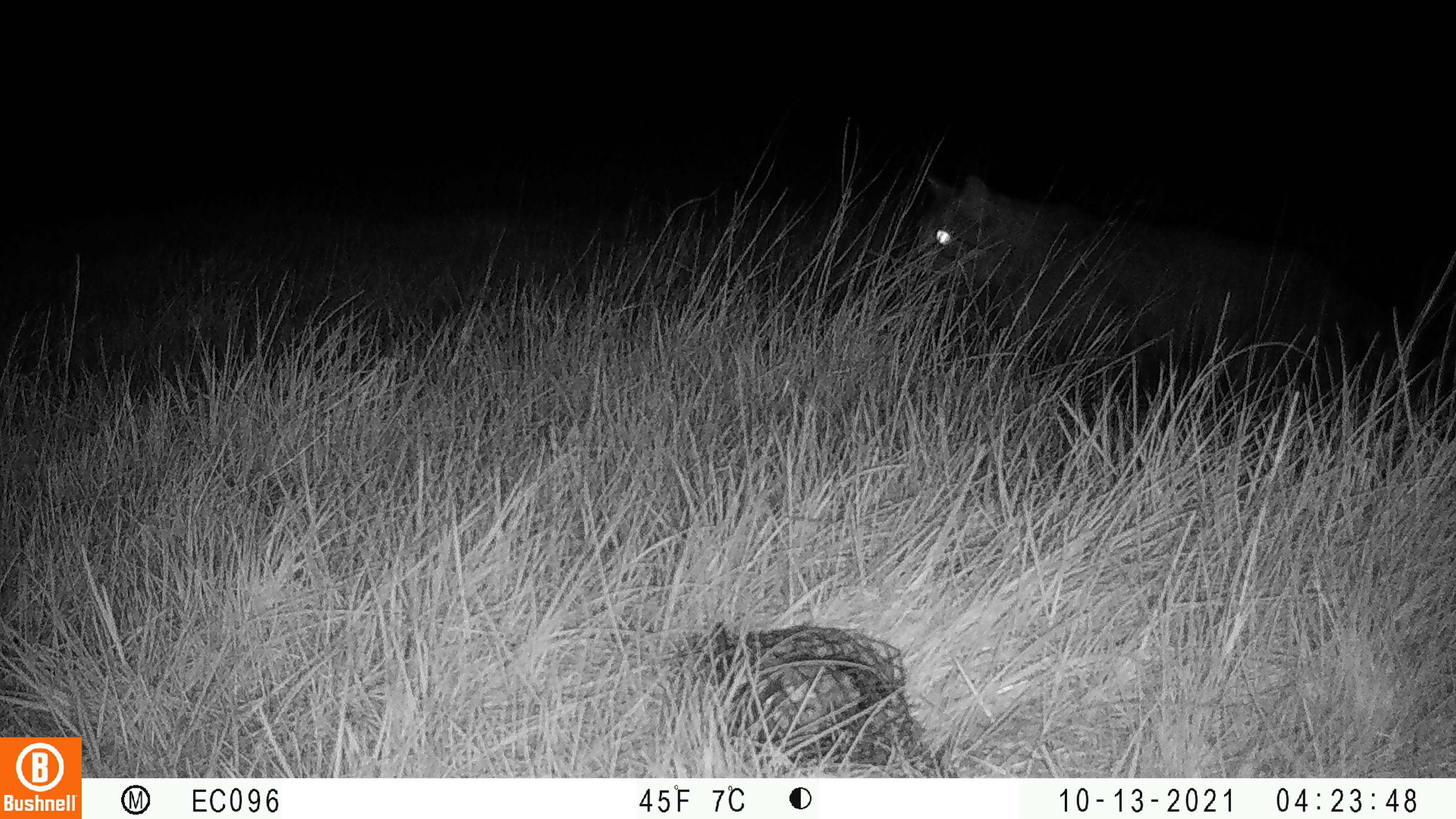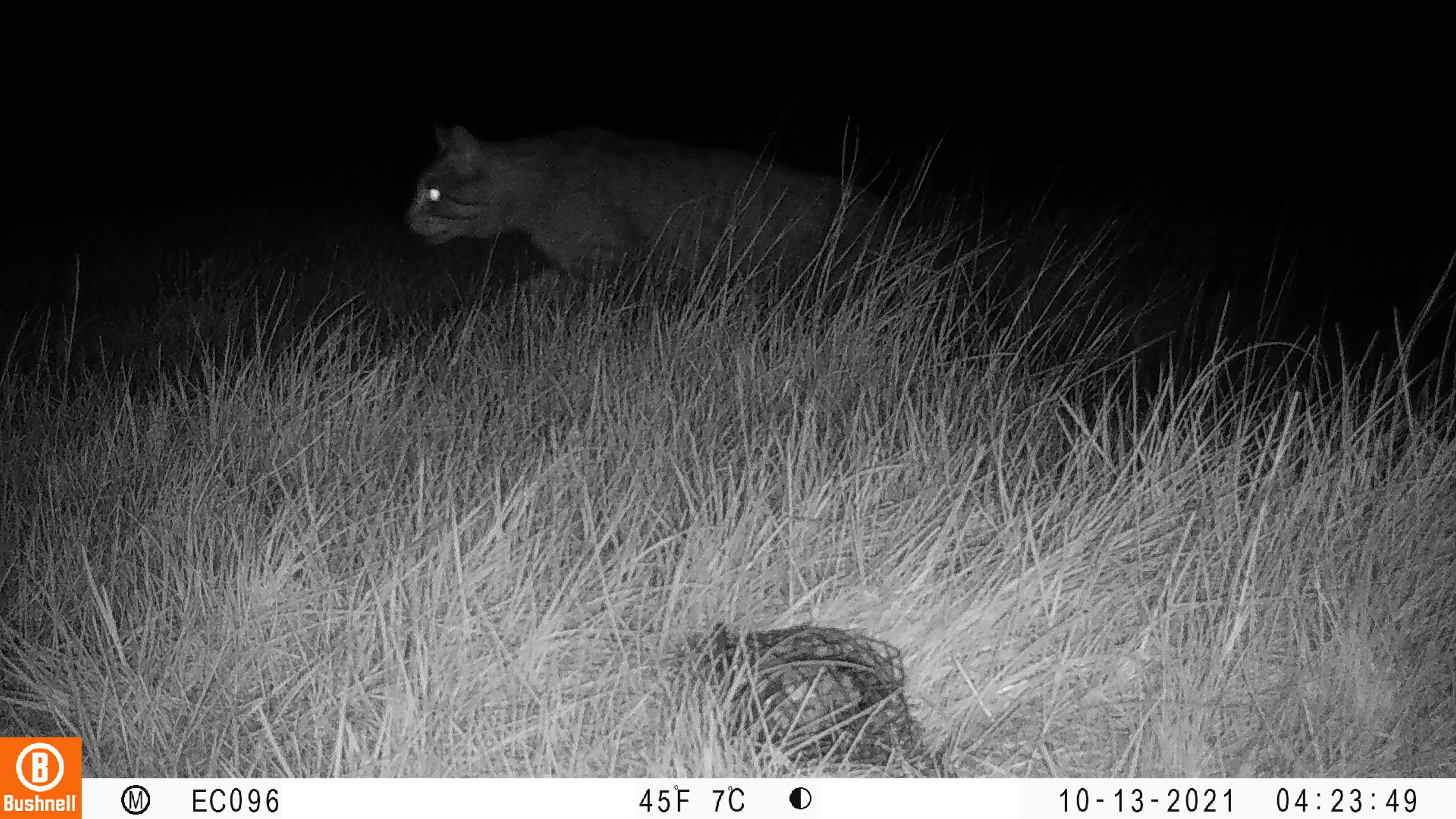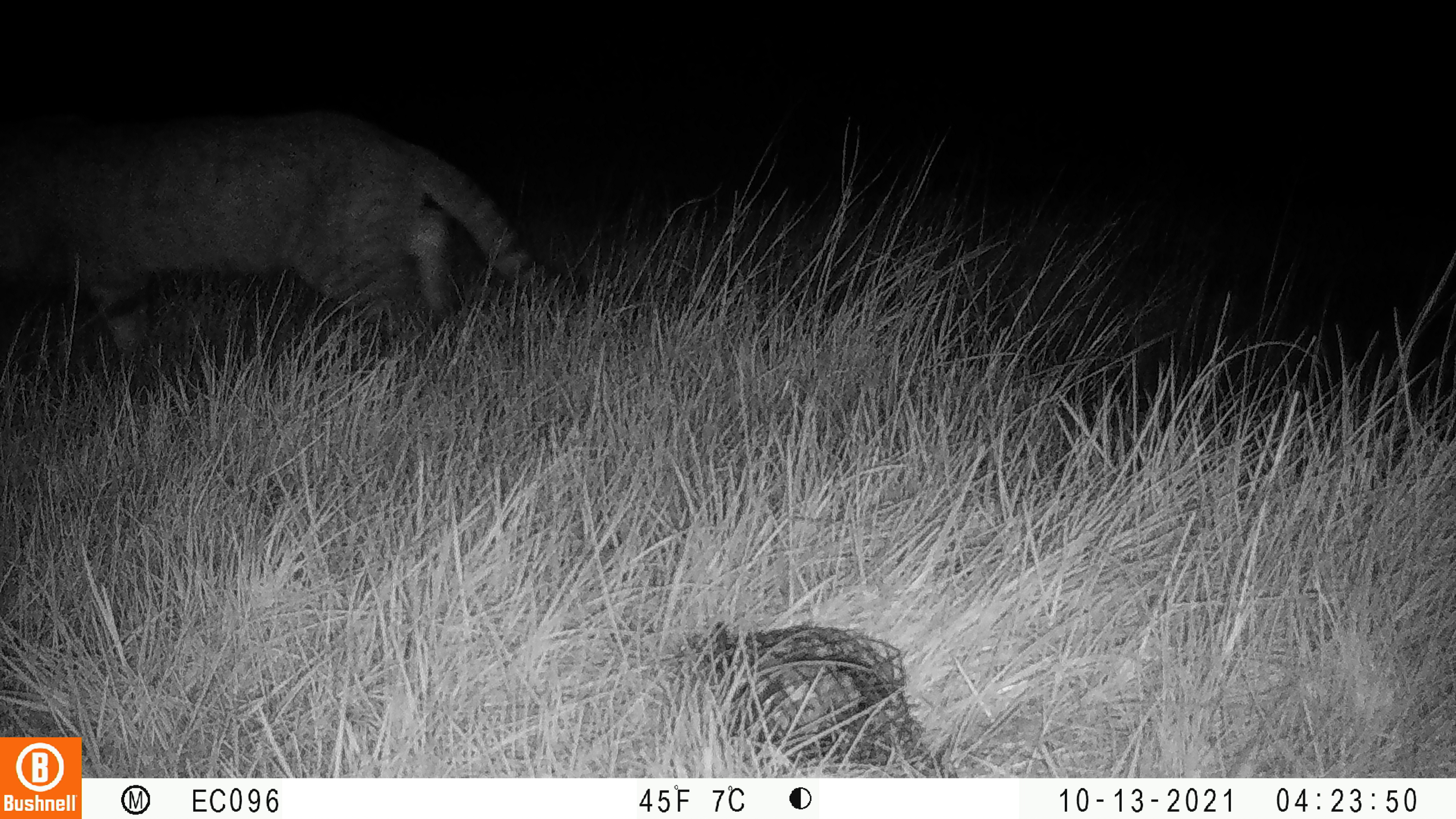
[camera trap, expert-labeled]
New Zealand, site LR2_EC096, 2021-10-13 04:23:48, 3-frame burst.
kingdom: Animalia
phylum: Chordata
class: Mammalia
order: Carnivora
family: Felidae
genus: Felis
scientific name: Felis catus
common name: domestic cat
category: cat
Cat (domestic cat) (Felis catus).